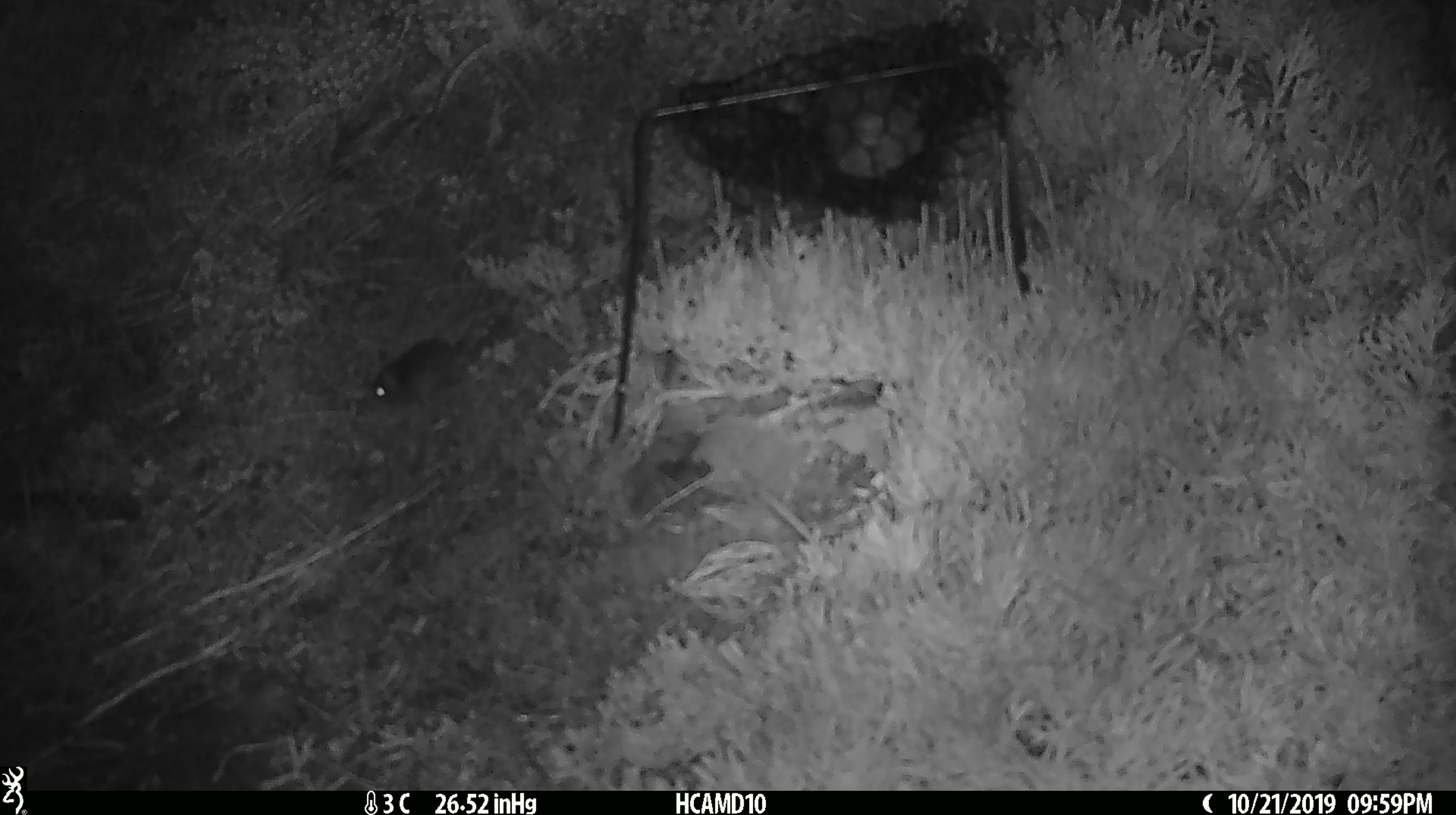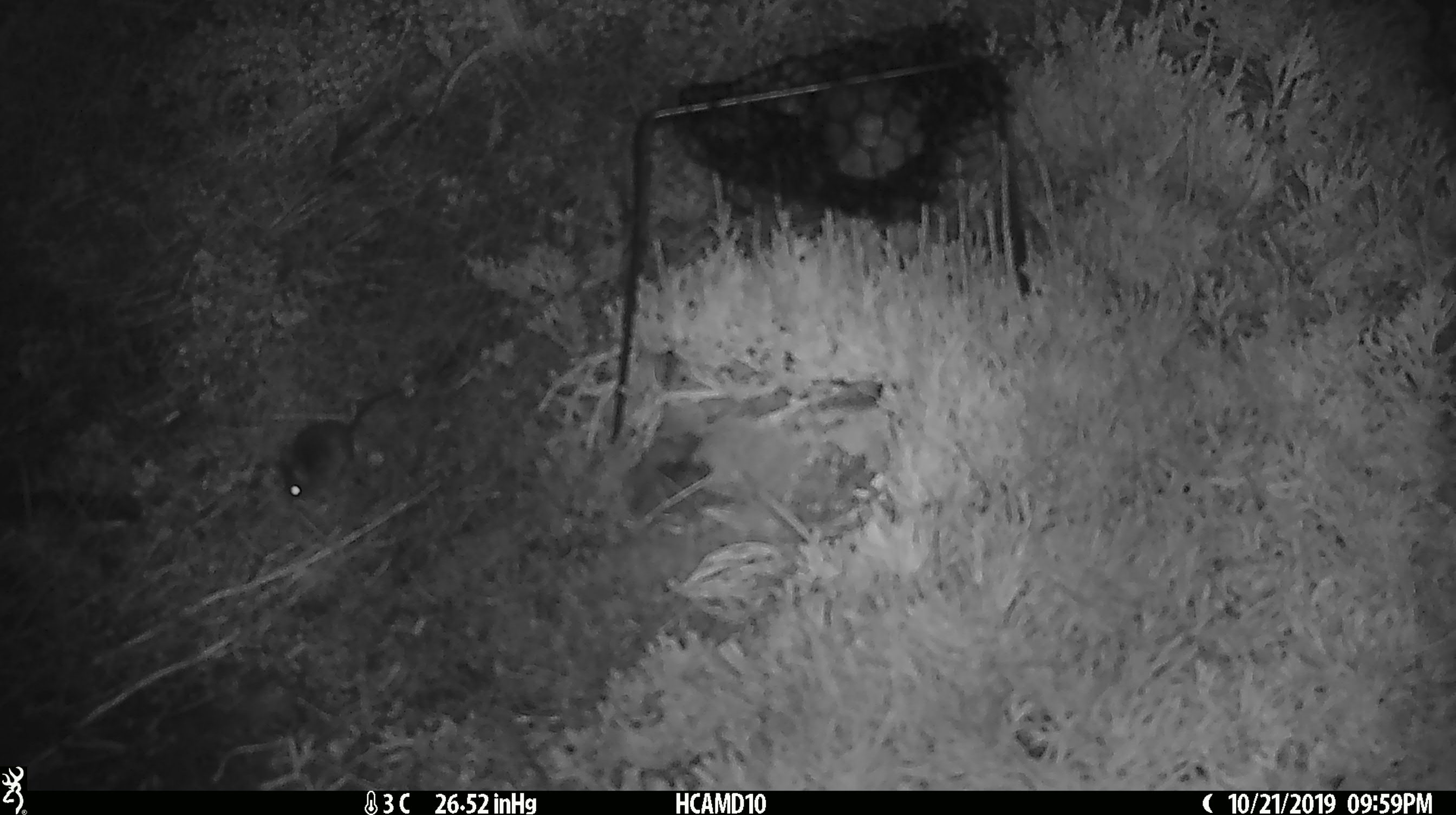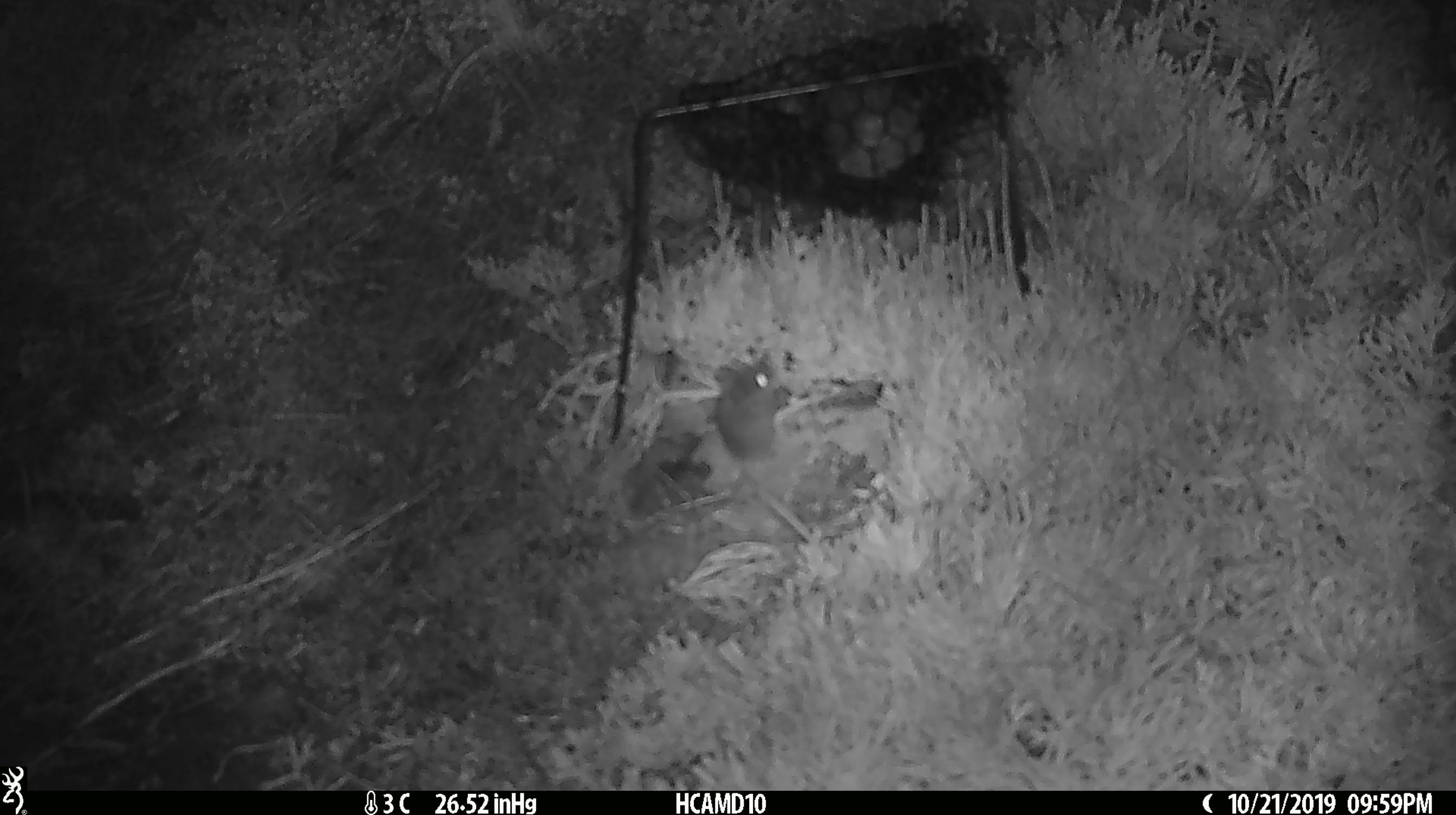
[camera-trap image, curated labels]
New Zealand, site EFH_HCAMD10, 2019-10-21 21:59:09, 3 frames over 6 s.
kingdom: Animalia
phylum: Chordata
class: Mammalia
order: Rodentia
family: Muridae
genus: Mus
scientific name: Mus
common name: mouse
Mouse (Mus).